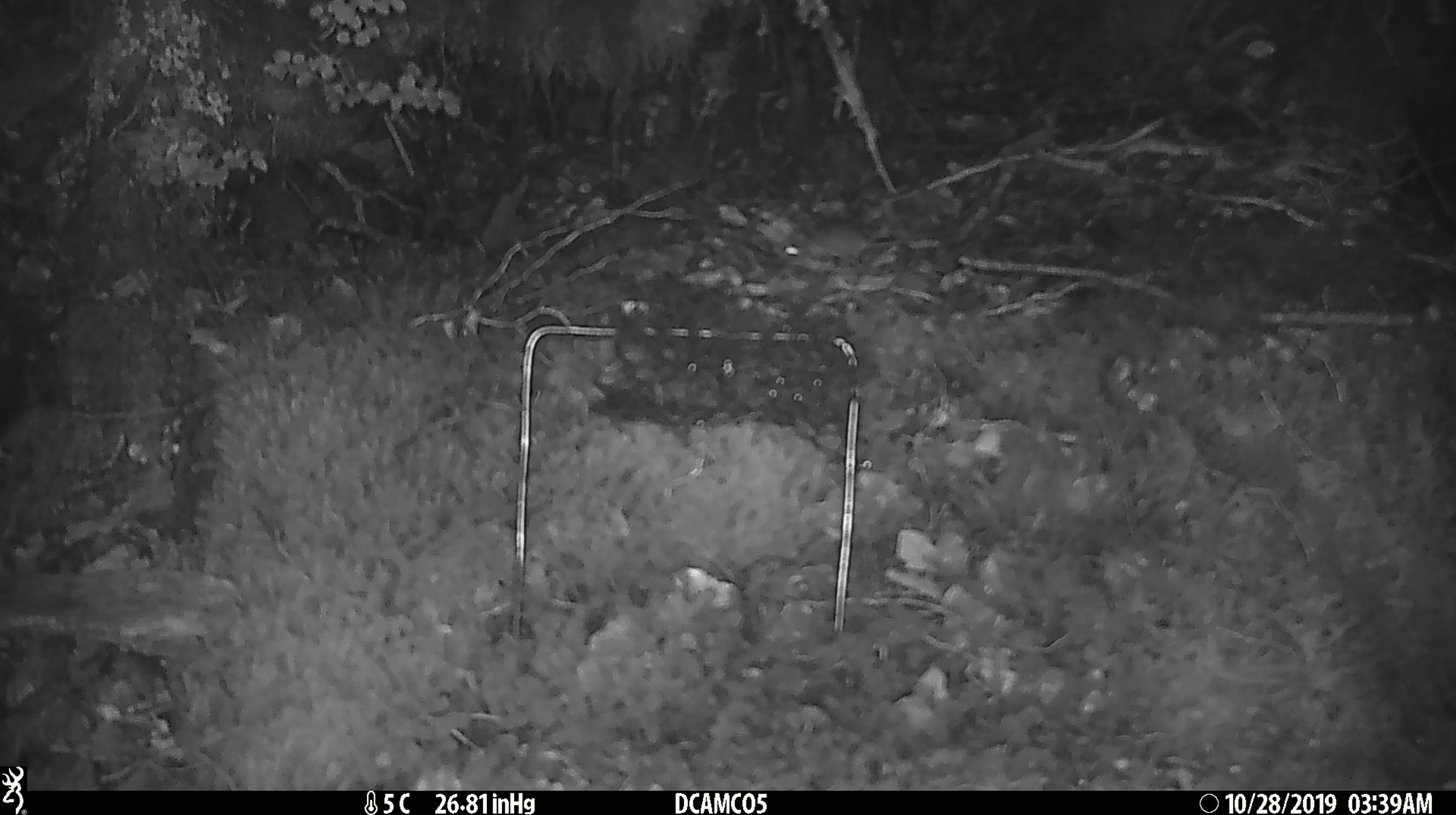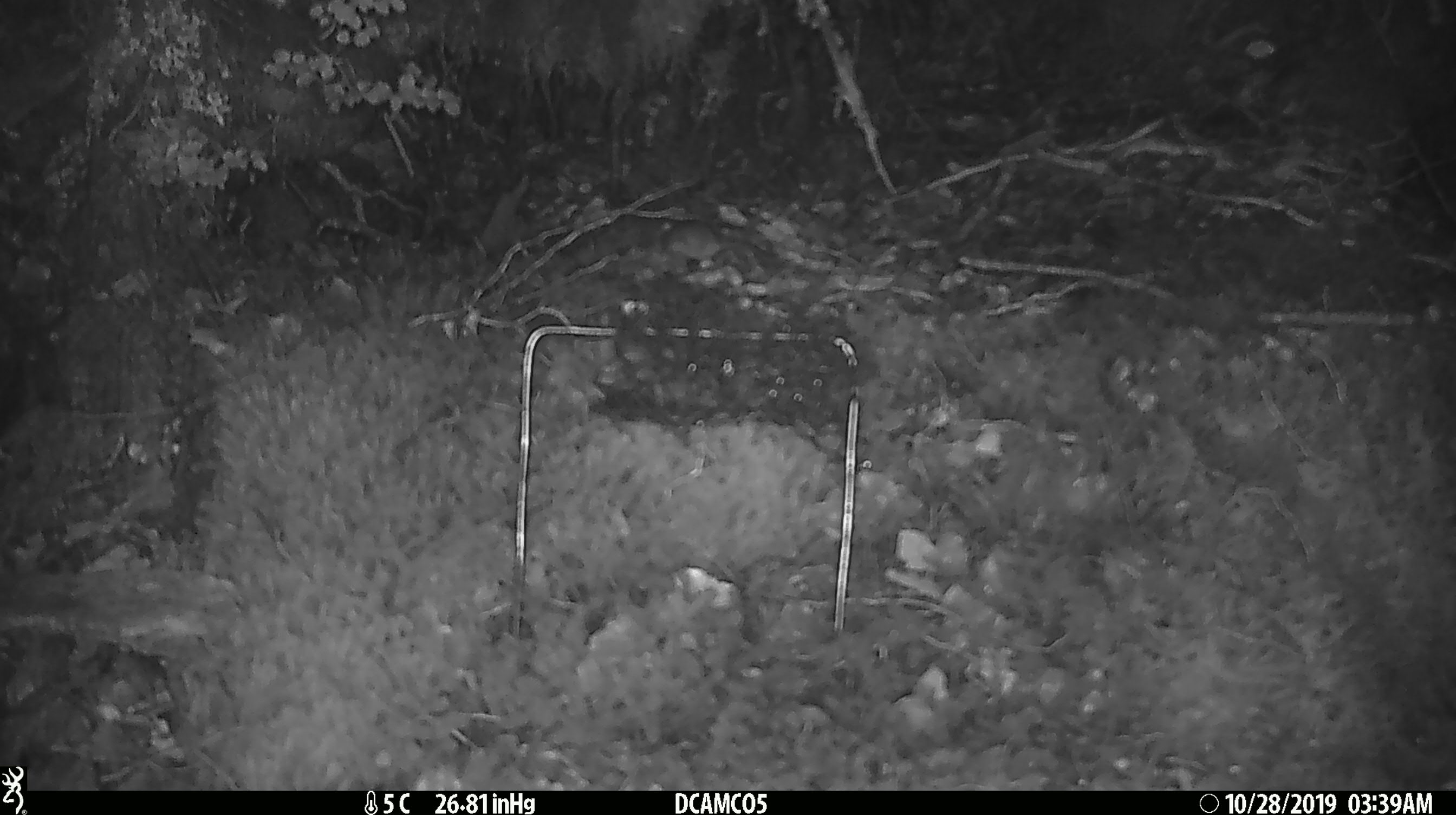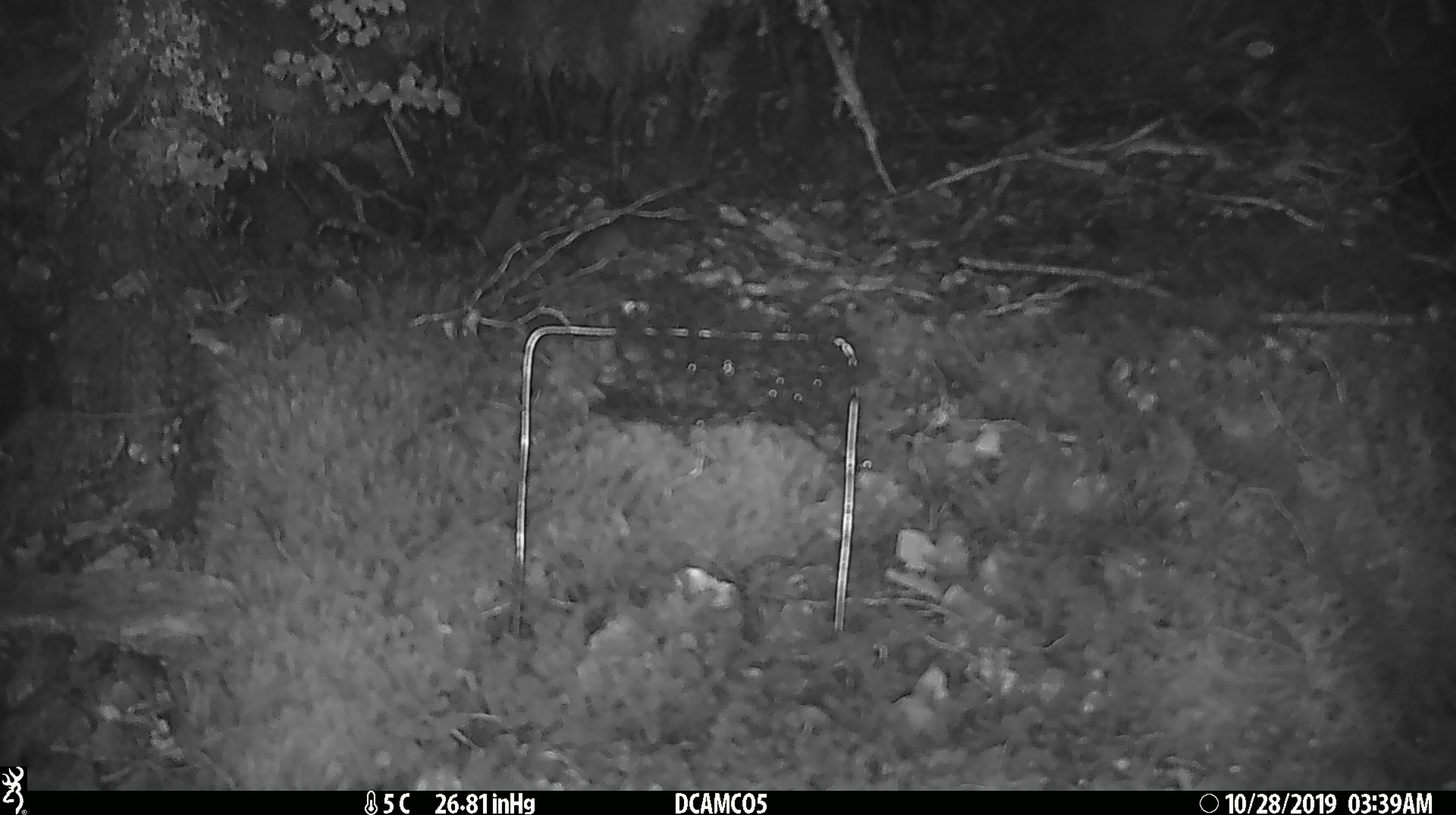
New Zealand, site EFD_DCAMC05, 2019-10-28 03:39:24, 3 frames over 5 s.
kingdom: Animalia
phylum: Chordata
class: Mammalia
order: Rodentia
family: Muridae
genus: Mus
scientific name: Mus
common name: mouse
Mouse (Mus).